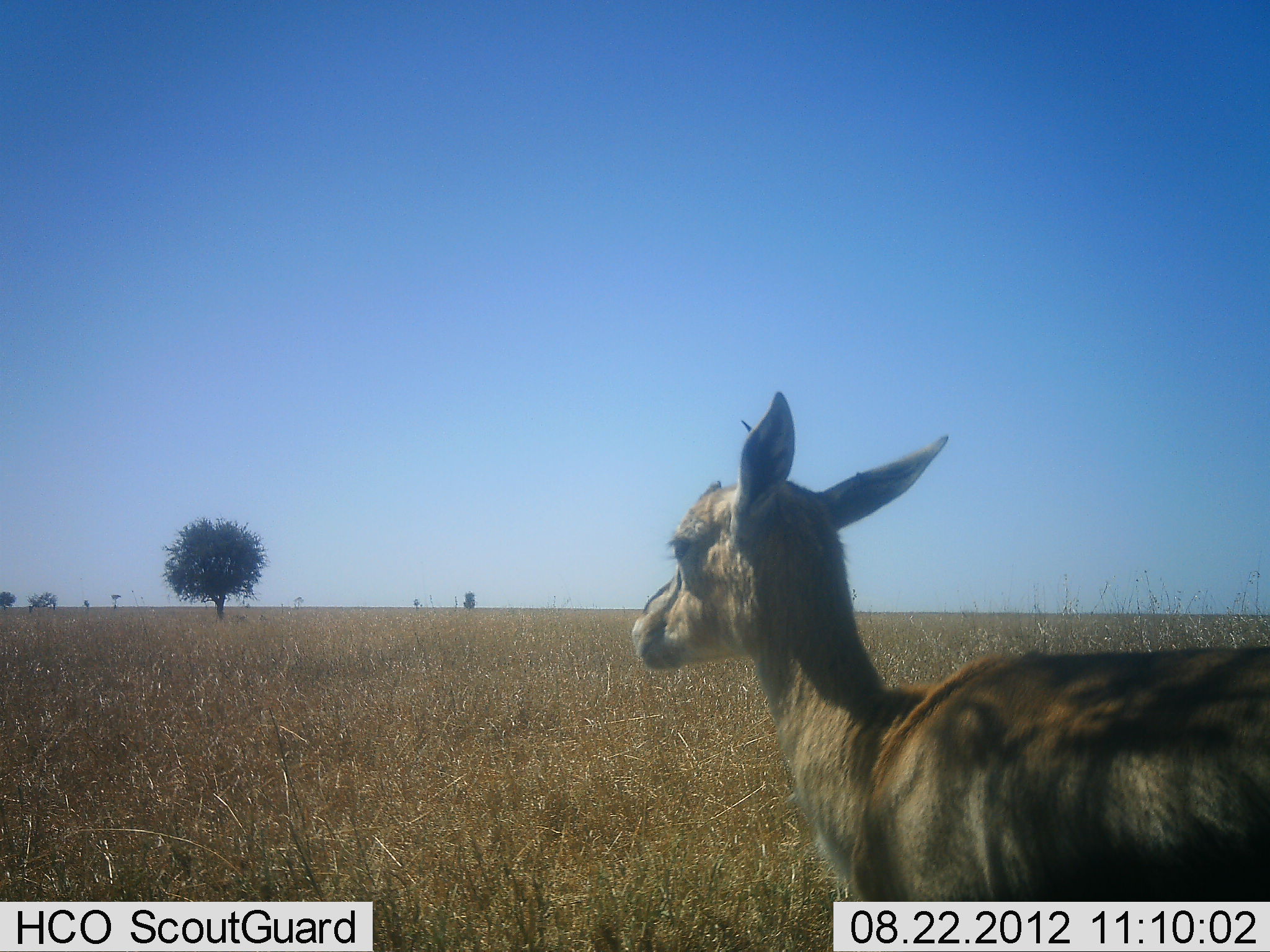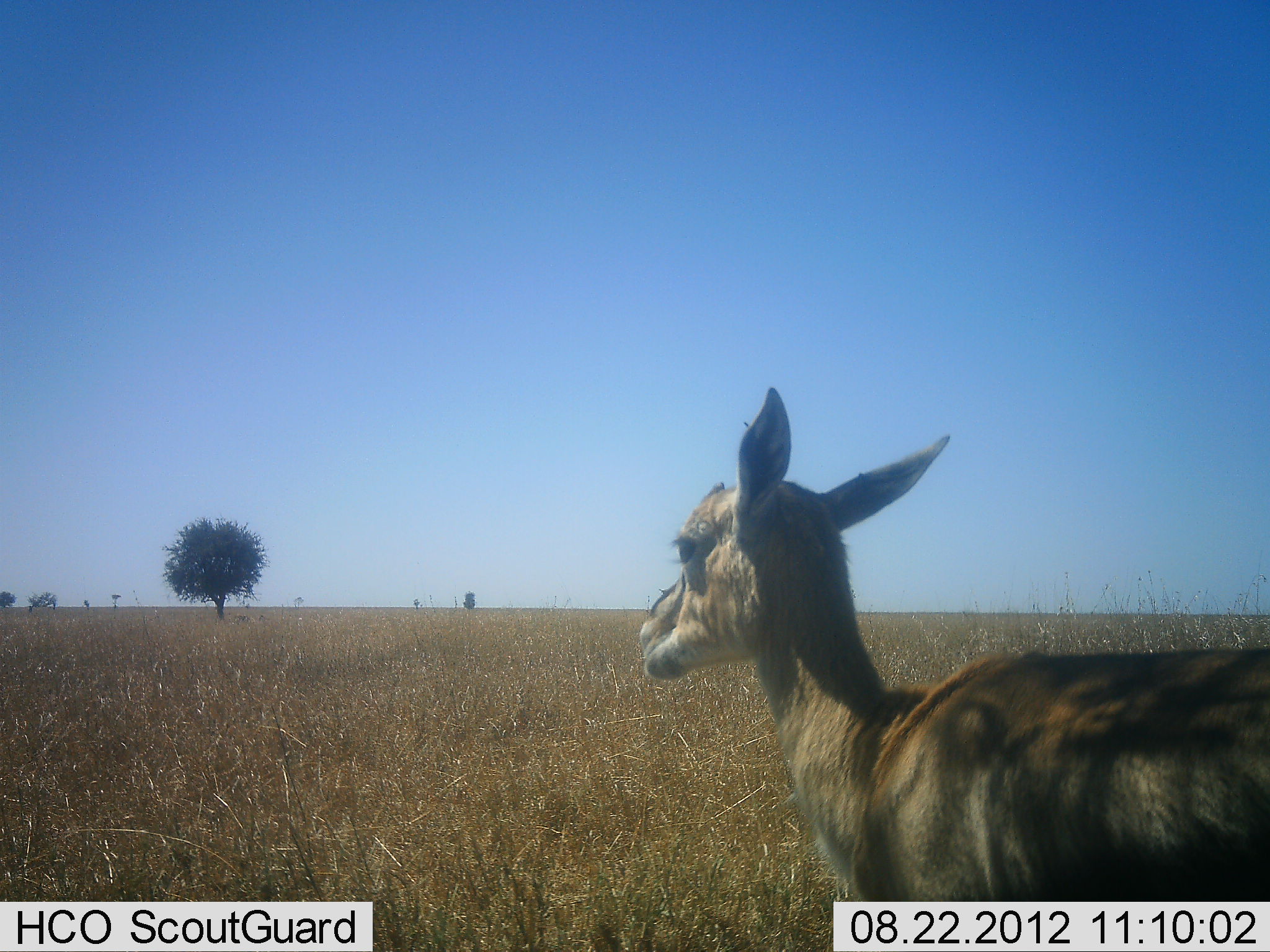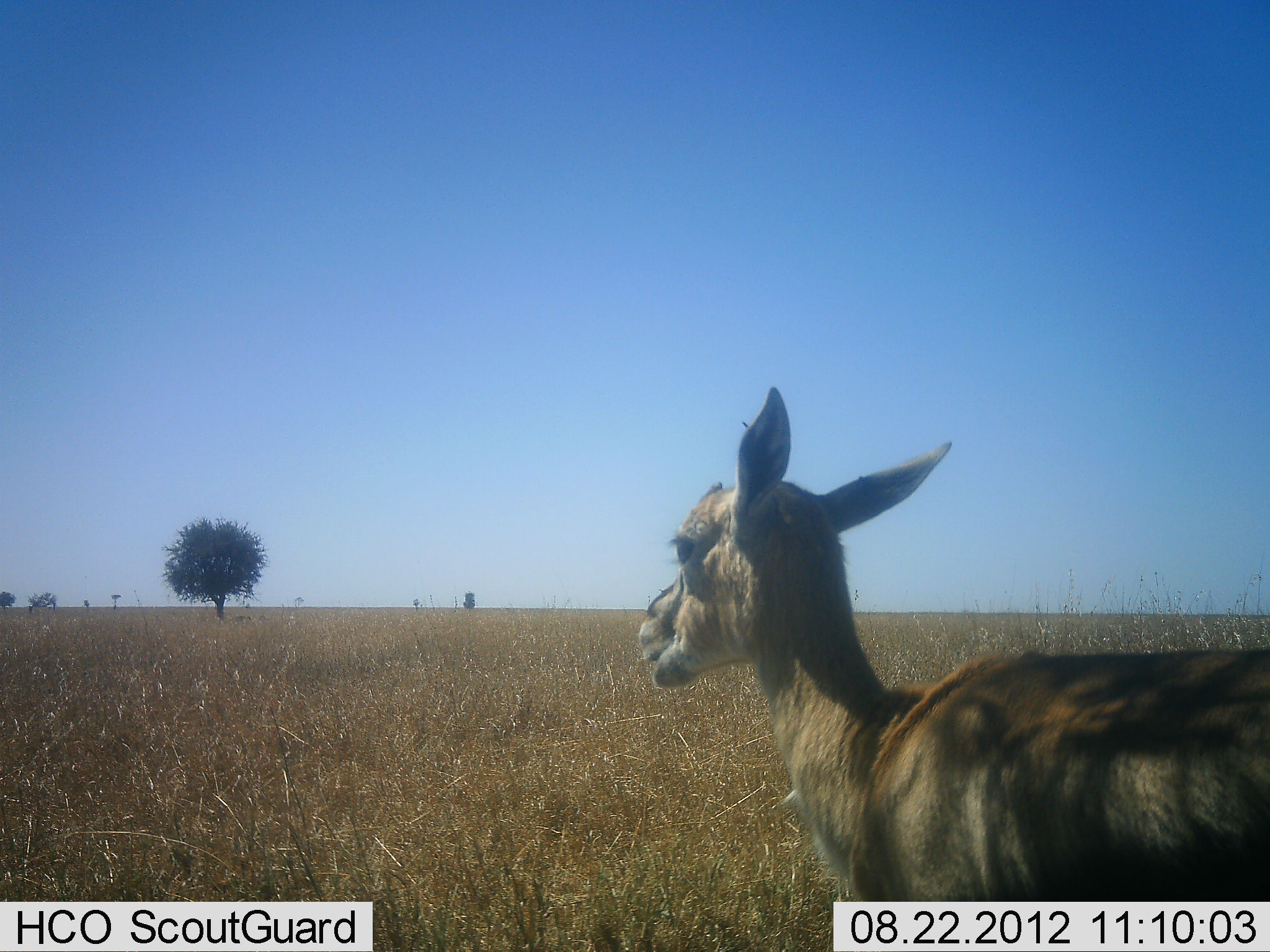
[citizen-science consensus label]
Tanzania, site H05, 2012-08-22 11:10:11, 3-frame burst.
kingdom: Animalia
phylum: Chordata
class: Mammalia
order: Artiodactyla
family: Bovidae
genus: Eudorcas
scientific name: Eudorcas thomsonii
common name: thomson's gazelle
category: gazellethomsons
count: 1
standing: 80%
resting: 0%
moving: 0%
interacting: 0%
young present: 0%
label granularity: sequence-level